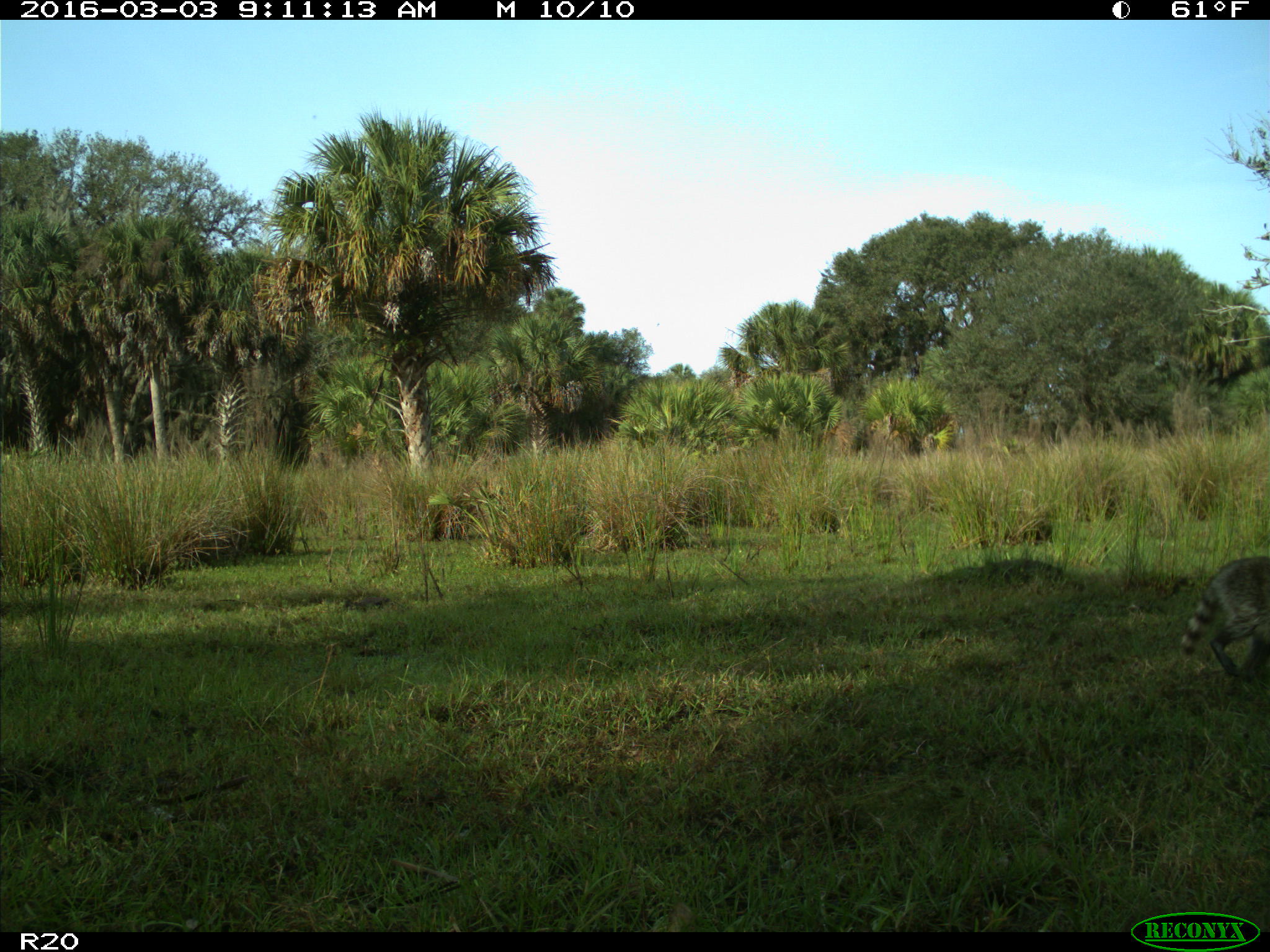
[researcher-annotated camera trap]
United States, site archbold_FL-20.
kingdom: Animalia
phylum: Chordata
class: Mammalia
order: Carnivora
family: Procyonidae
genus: Procyon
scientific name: Procyon lotor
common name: common raccoon